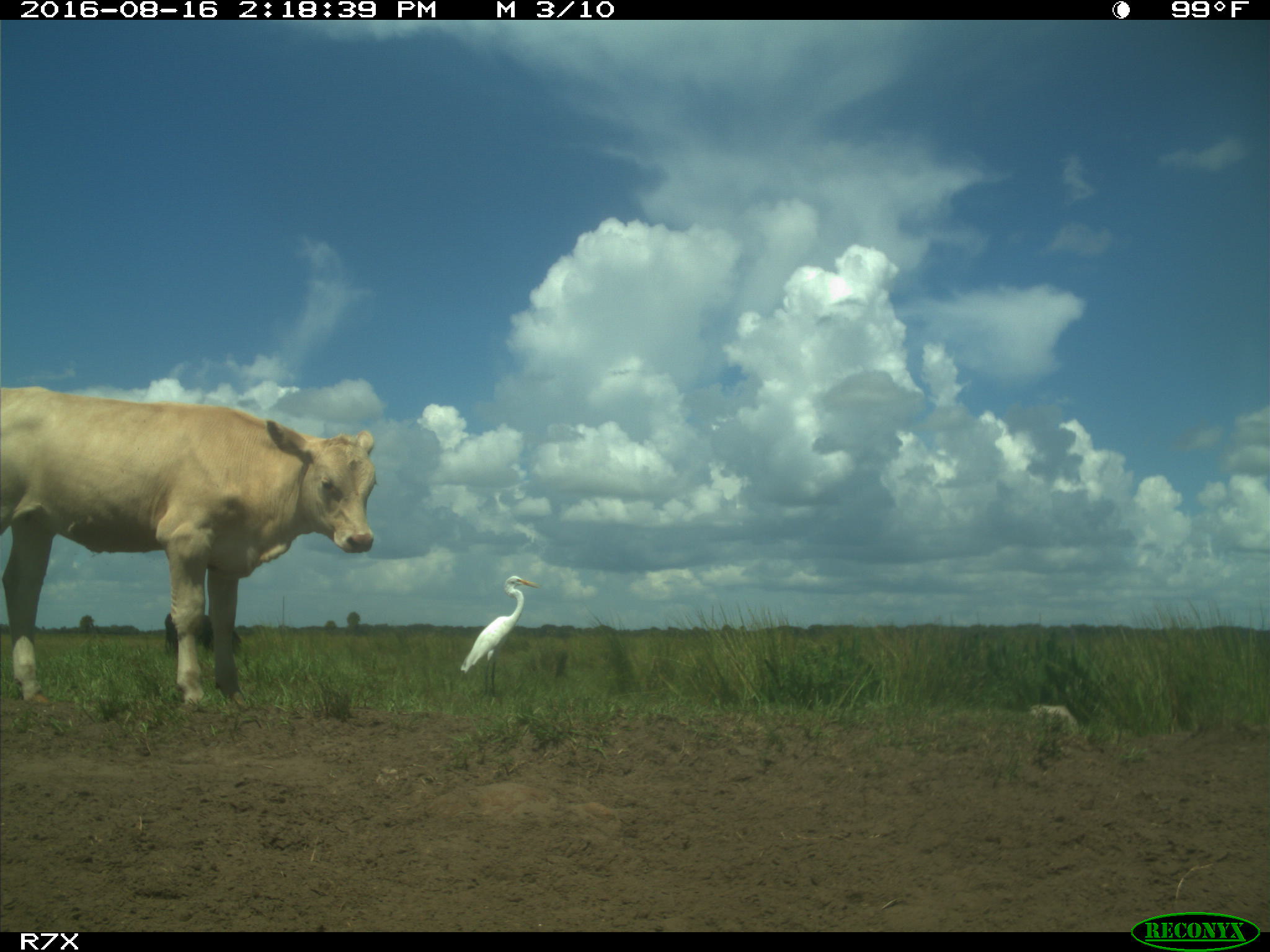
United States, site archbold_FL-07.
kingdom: Animalia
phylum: Chordata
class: Mammalia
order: Artiodactyla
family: Bovidae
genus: Bos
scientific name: Bos taurus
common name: domestic cow